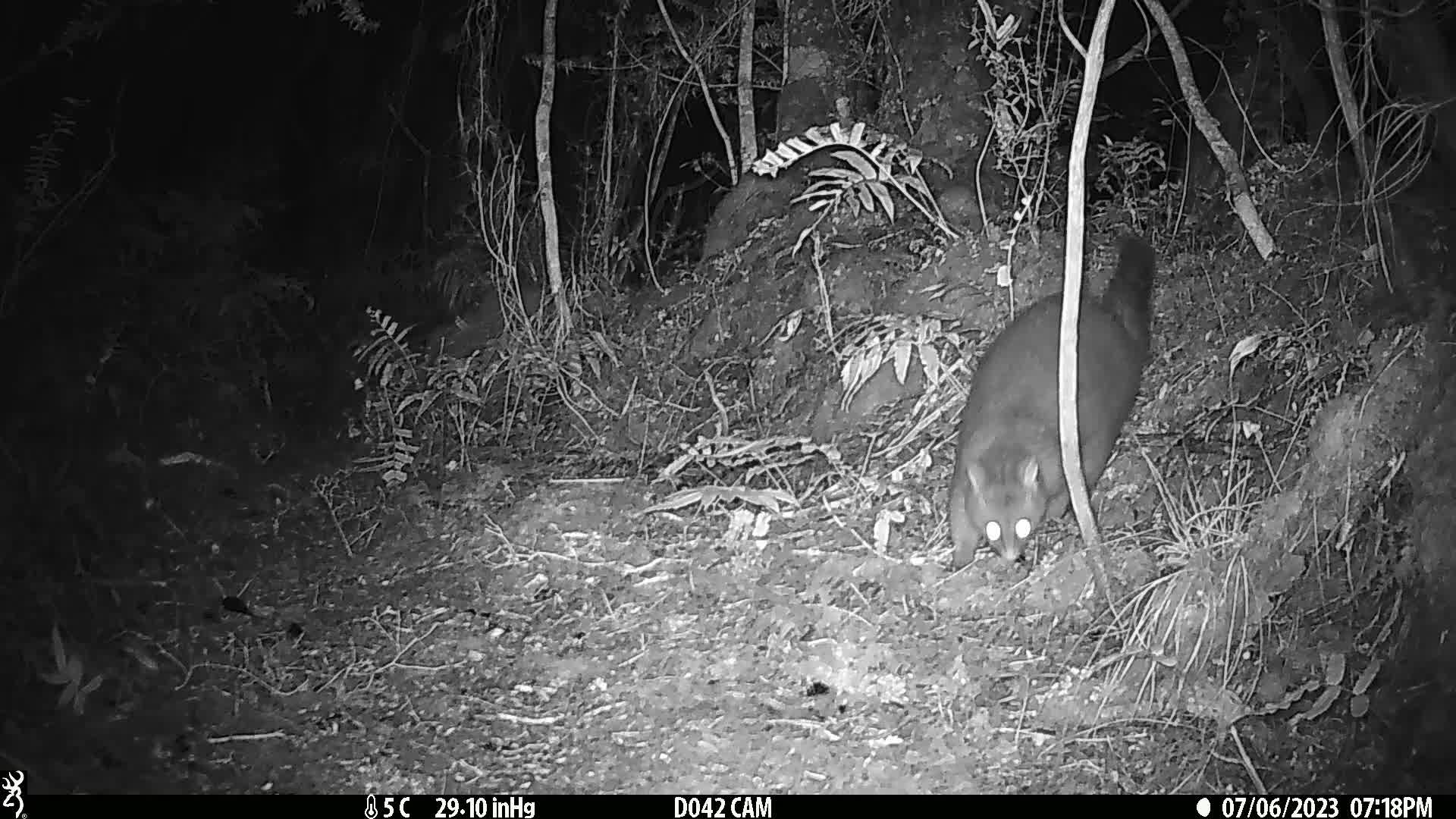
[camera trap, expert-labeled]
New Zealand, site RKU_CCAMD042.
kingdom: Animalia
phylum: Chordata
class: Mammalia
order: Diprotodontia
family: Phalangeridae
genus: Trichosurus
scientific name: Trichosurus vulpecula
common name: common brushtail possum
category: possum